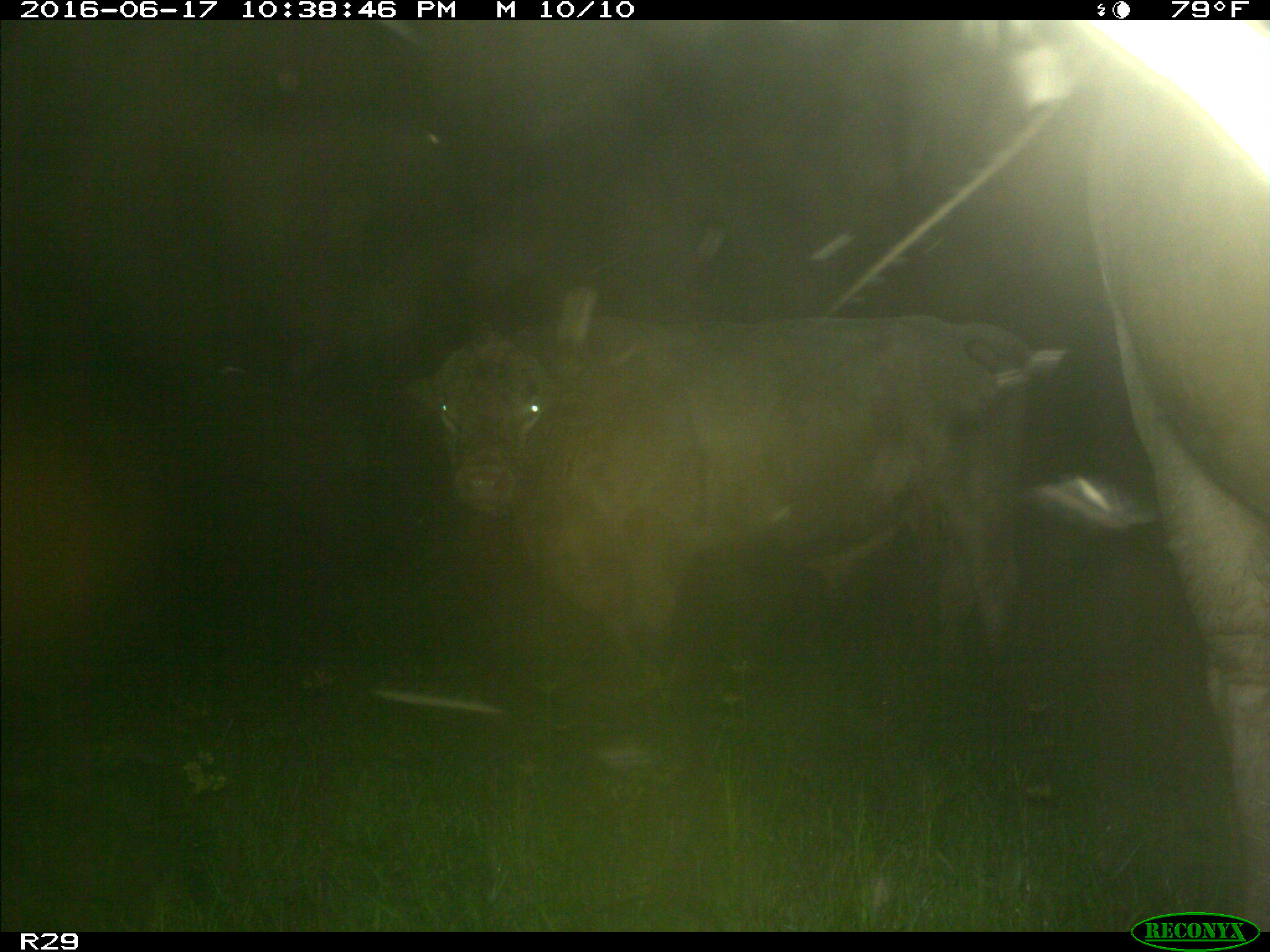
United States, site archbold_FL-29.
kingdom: Animalia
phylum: Chordata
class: Mammalia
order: Artiodactyla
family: Bovidae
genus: Bos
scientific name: Bos taurus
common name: domestic cow